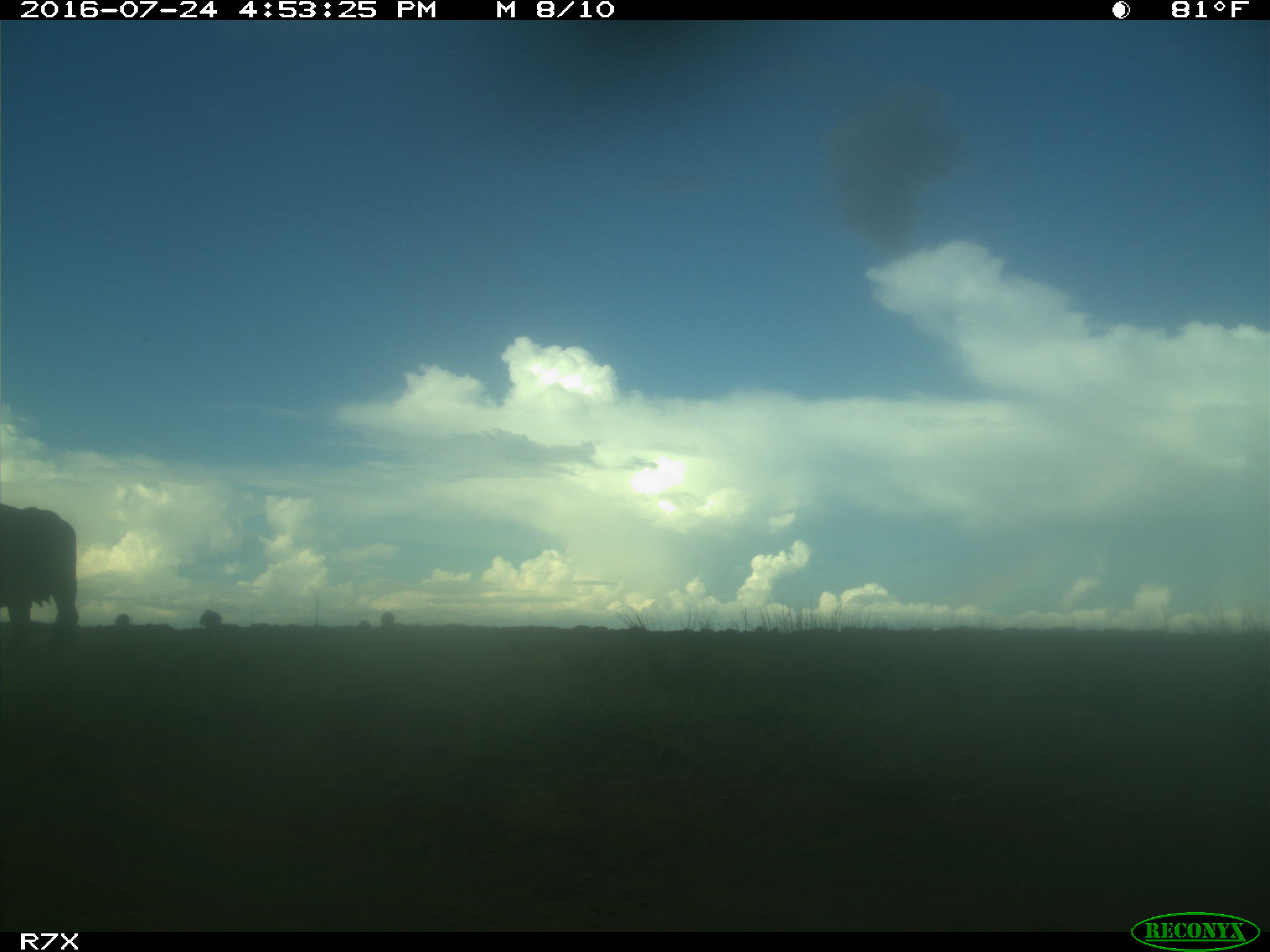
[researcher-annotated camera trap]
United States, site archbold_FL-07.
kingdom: Animalia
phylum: Chordata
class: Mammalia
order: Artiodactyla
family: Bovidae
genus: Bos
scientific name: Bos taurus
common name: domestic cow